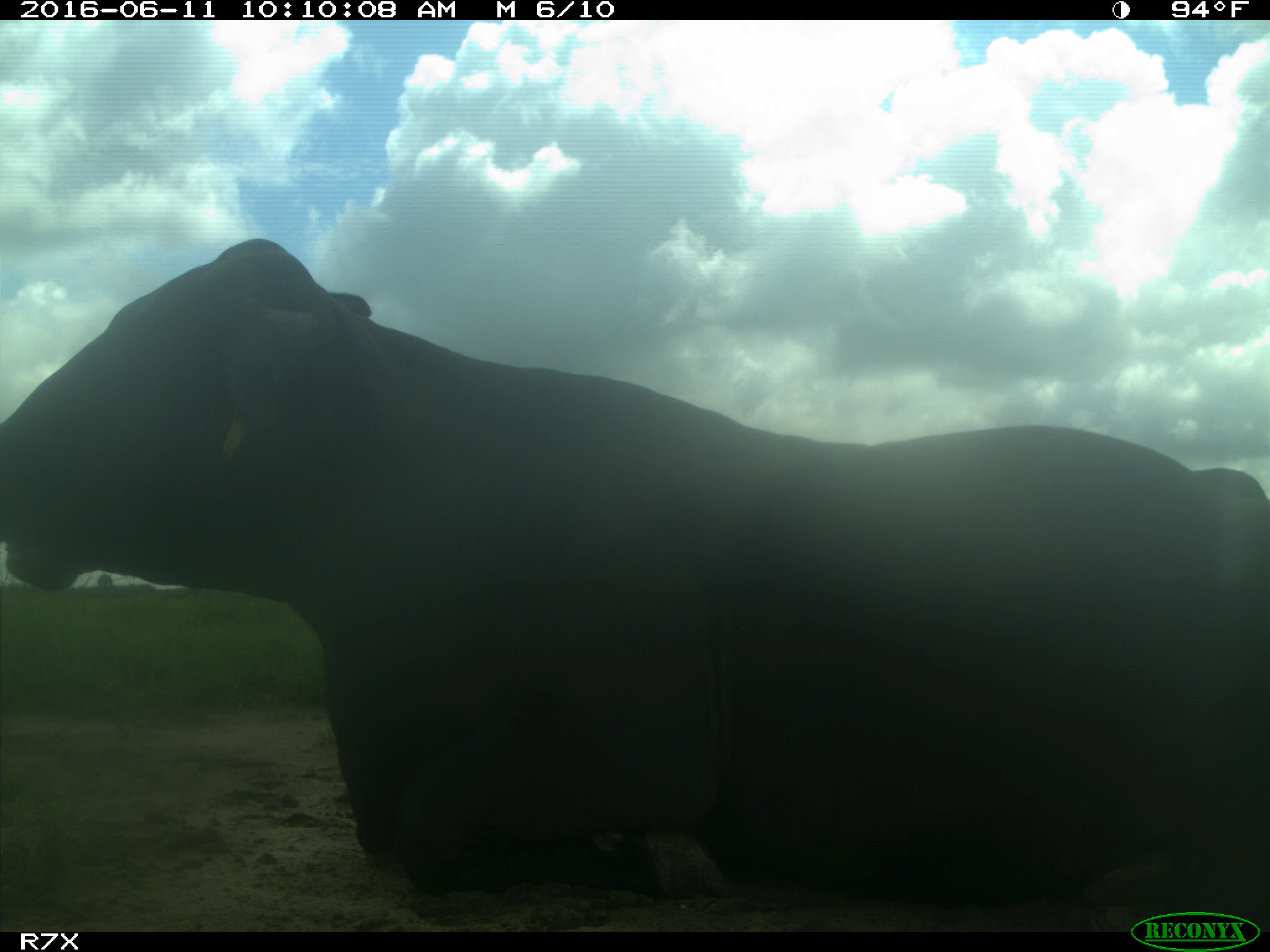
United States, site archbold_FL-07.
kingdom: Animalia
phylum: Chordata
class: Mammalia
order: Artiodactyla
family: Bovidae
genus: Bos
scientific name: Bos taurus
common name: domestic cow